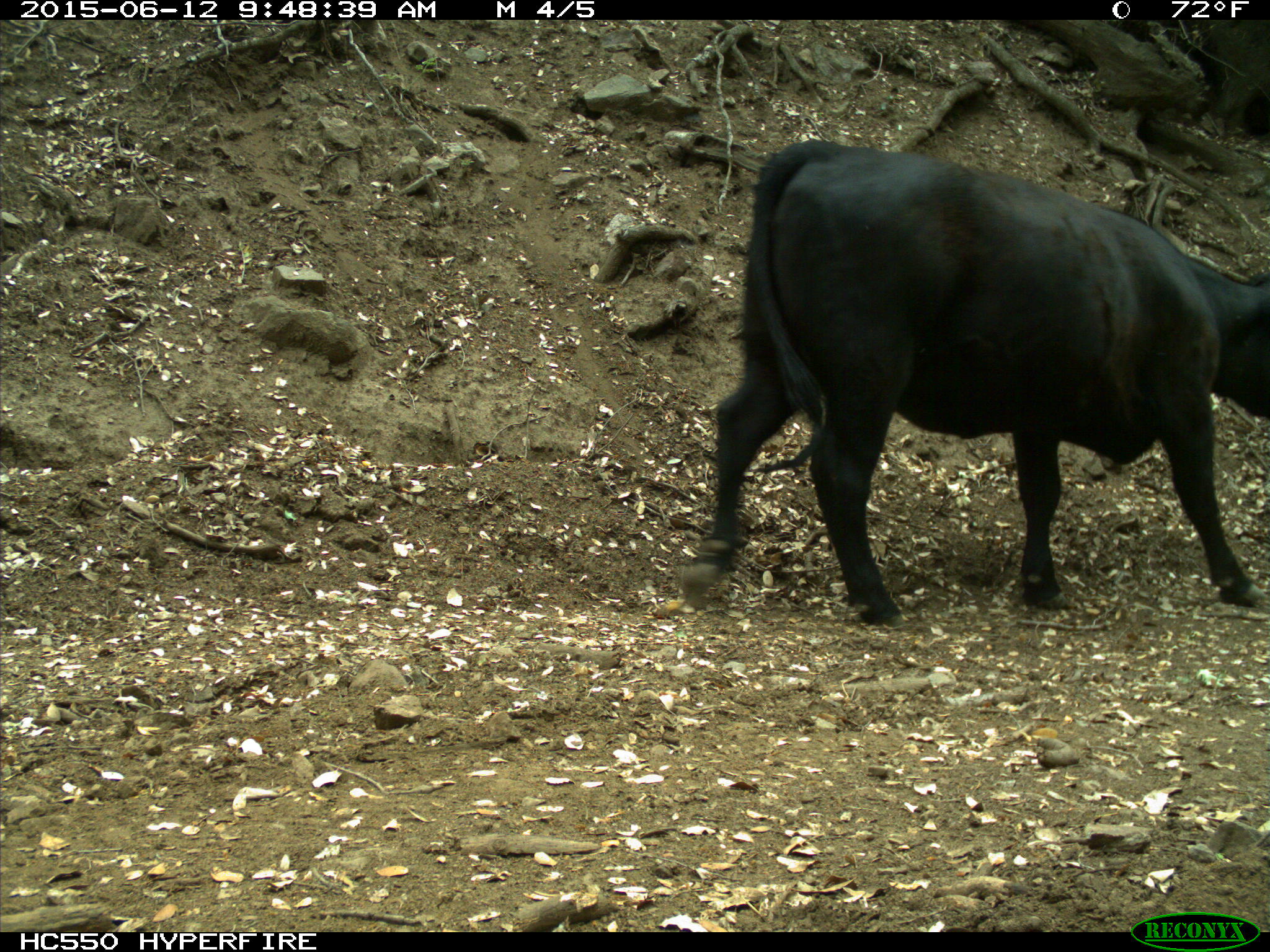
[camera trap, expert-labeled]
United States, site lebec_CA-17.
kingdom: Animalia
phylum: Chordata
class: Mammalia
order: Artiodactyla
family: Bovidae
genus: Bos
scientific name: Bos taurus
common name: domestic cow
Bos taurus (domestic cow).